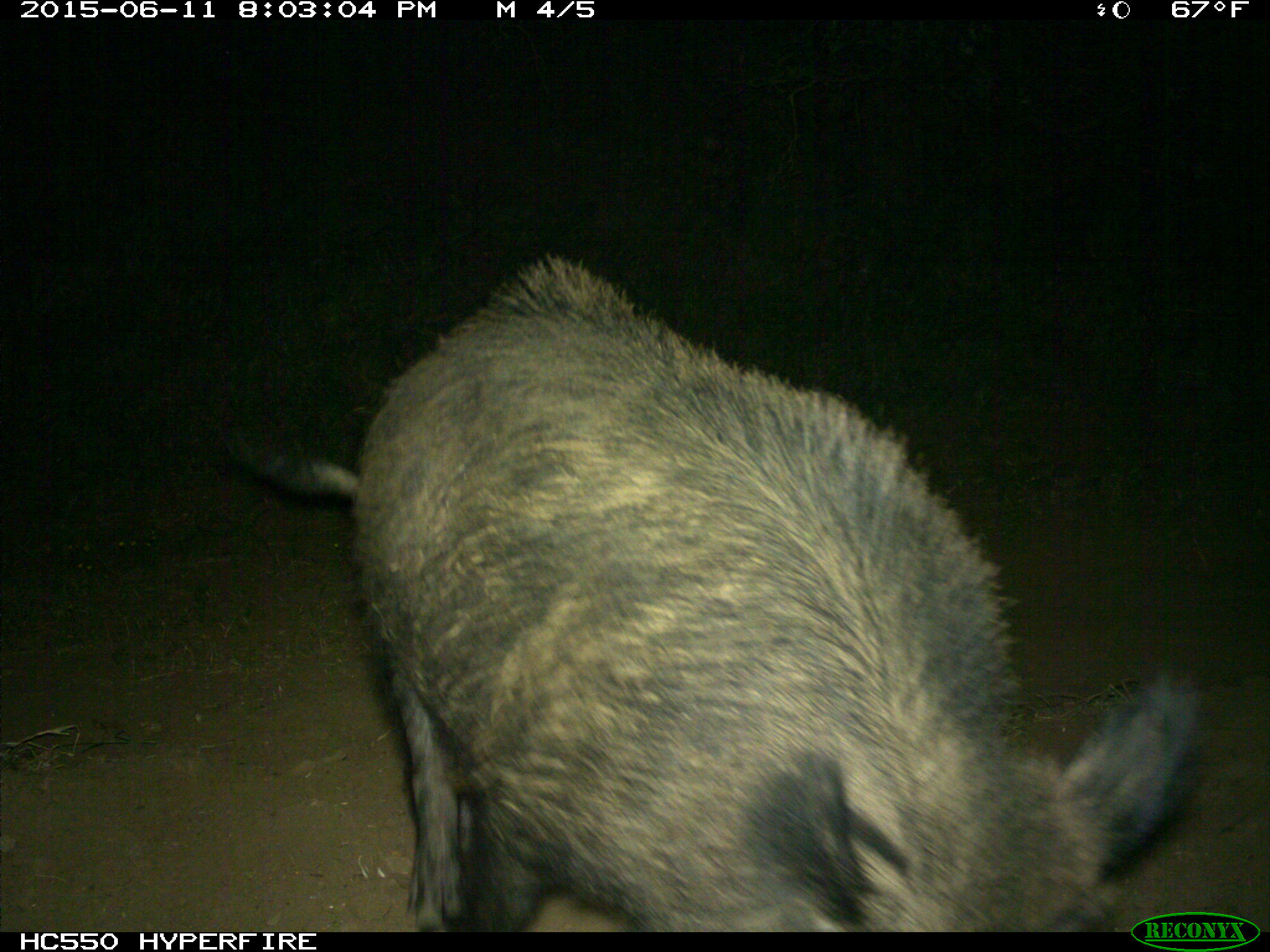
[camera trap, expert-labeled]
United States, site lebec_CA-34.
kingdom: Animalia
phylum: Chordata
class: Mammalia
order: Artiodactyla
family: Suidae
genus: Sus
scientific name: Sus scrofa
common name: wild boar